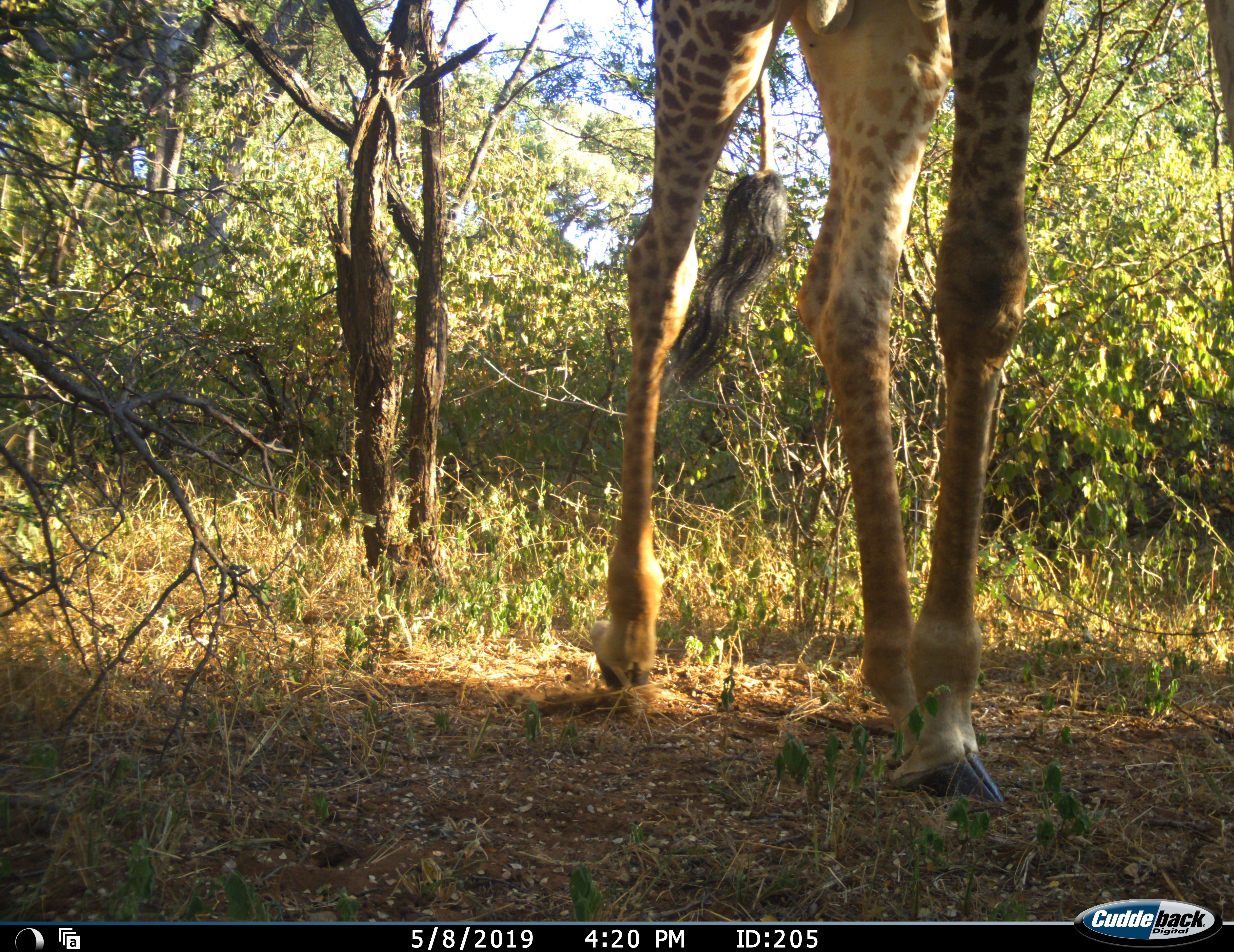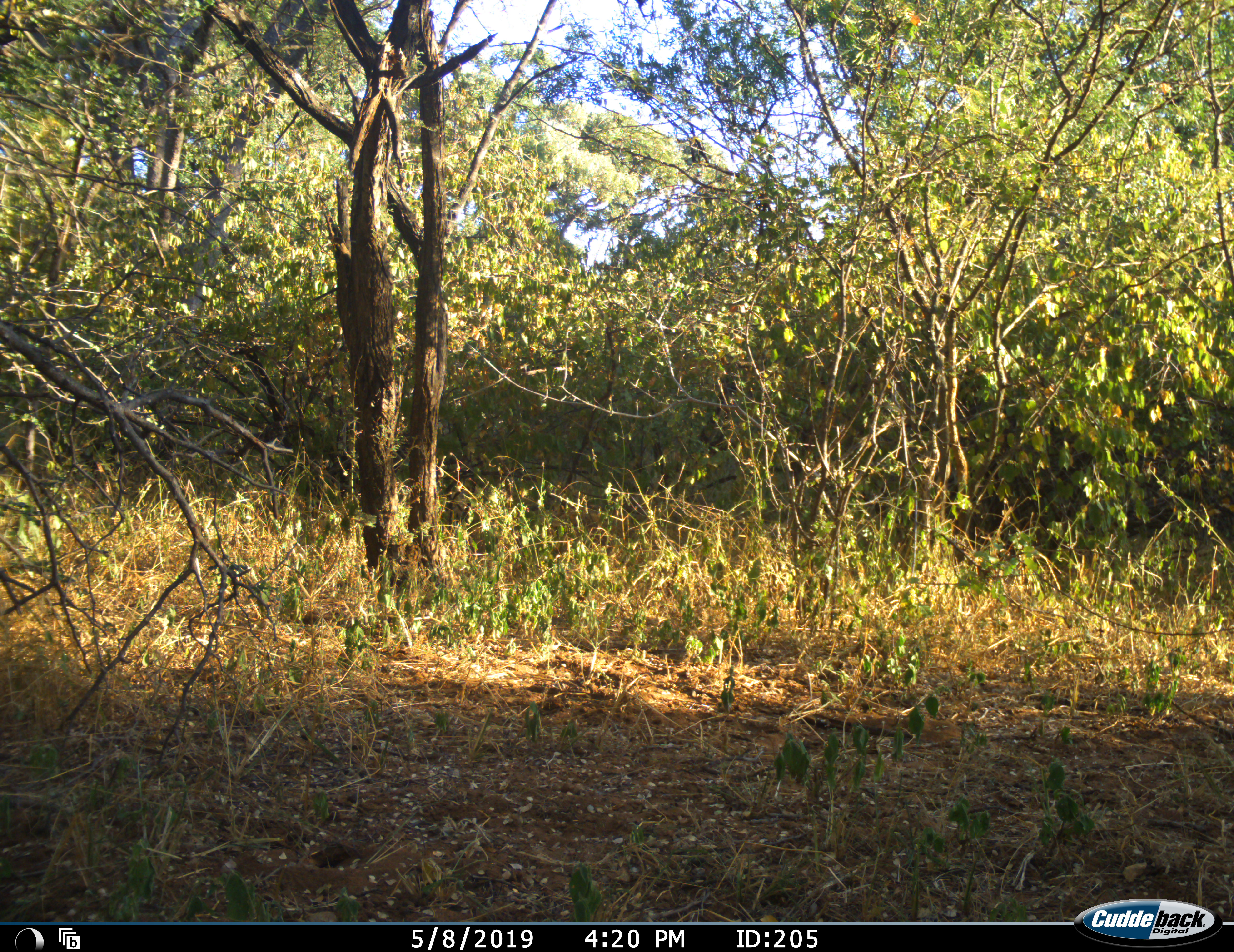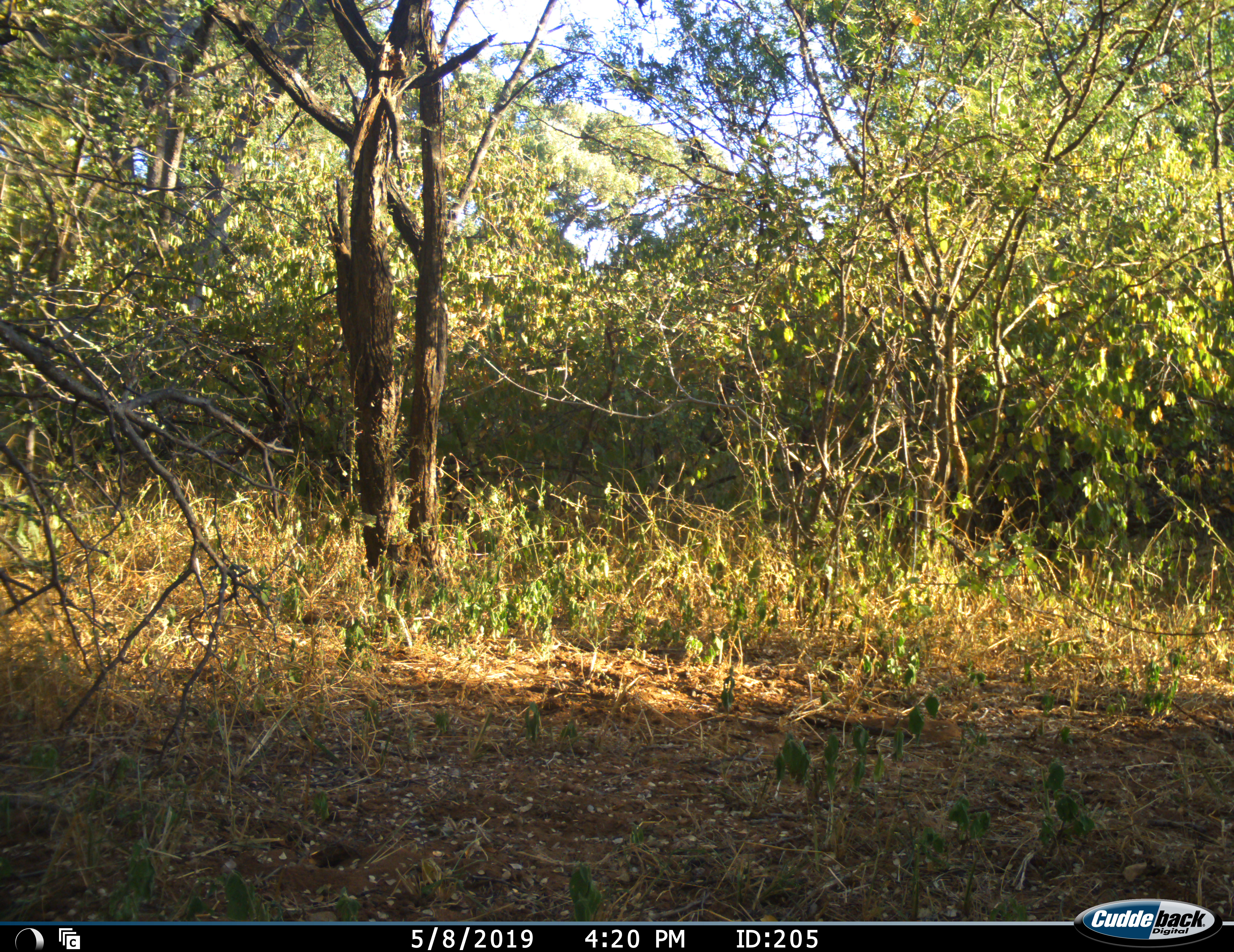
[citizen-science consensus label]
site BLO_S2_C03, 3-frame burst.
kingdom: Animalia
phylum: Chordata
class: Mammalia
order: Artiodactyla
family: Giraffidae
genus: Giraffa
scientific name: Giraffa camelopardalis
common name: giraffe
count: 1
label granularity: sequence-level